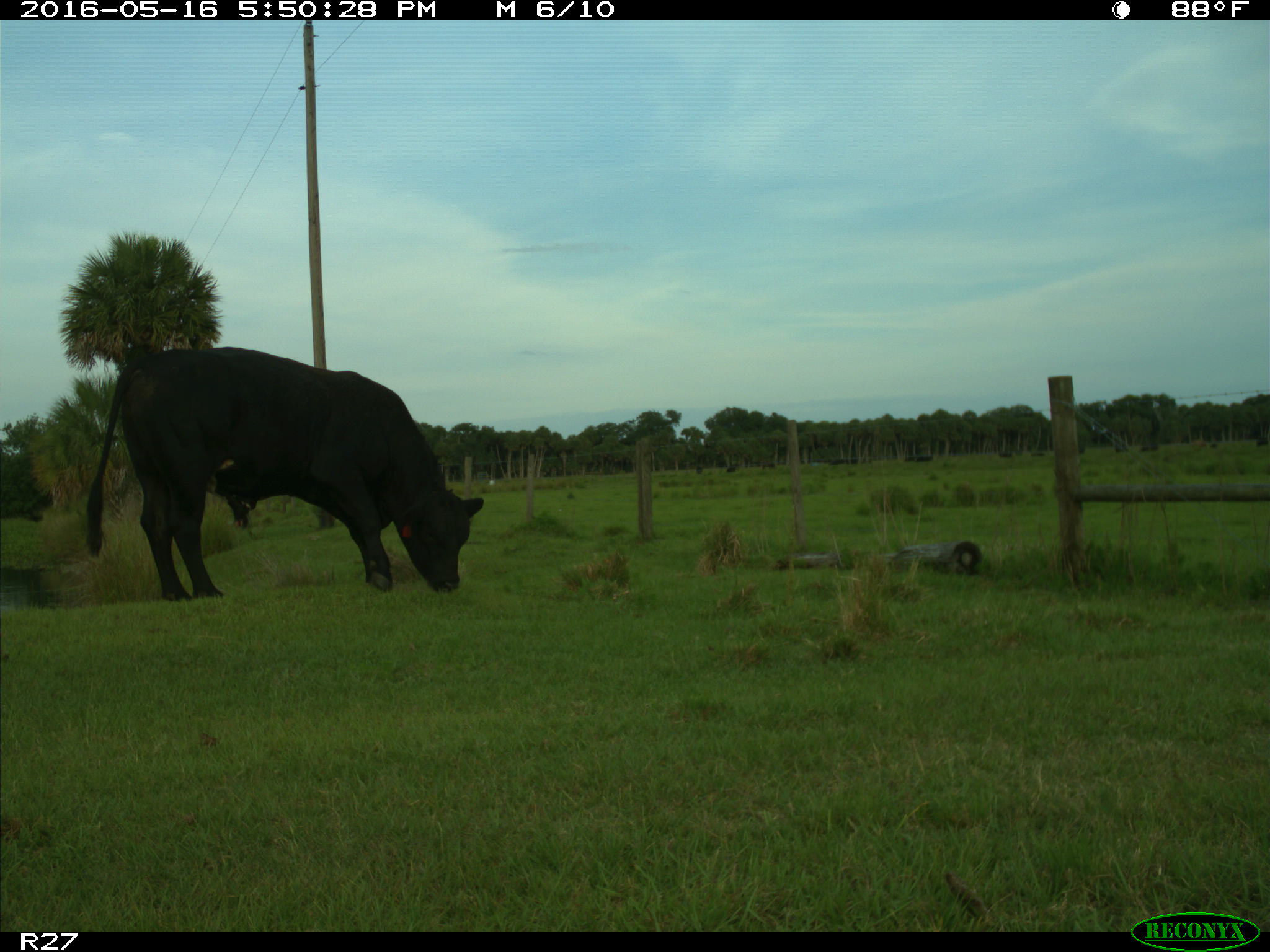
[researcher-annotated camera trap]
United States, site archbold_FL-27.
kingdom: Animalia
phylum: Chordata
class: Mammalia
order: Artiodactyla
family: Bovidae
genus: Bos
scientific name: Bos taurus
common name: domestic cow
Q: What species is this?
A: Bos taurus (domestic cow).